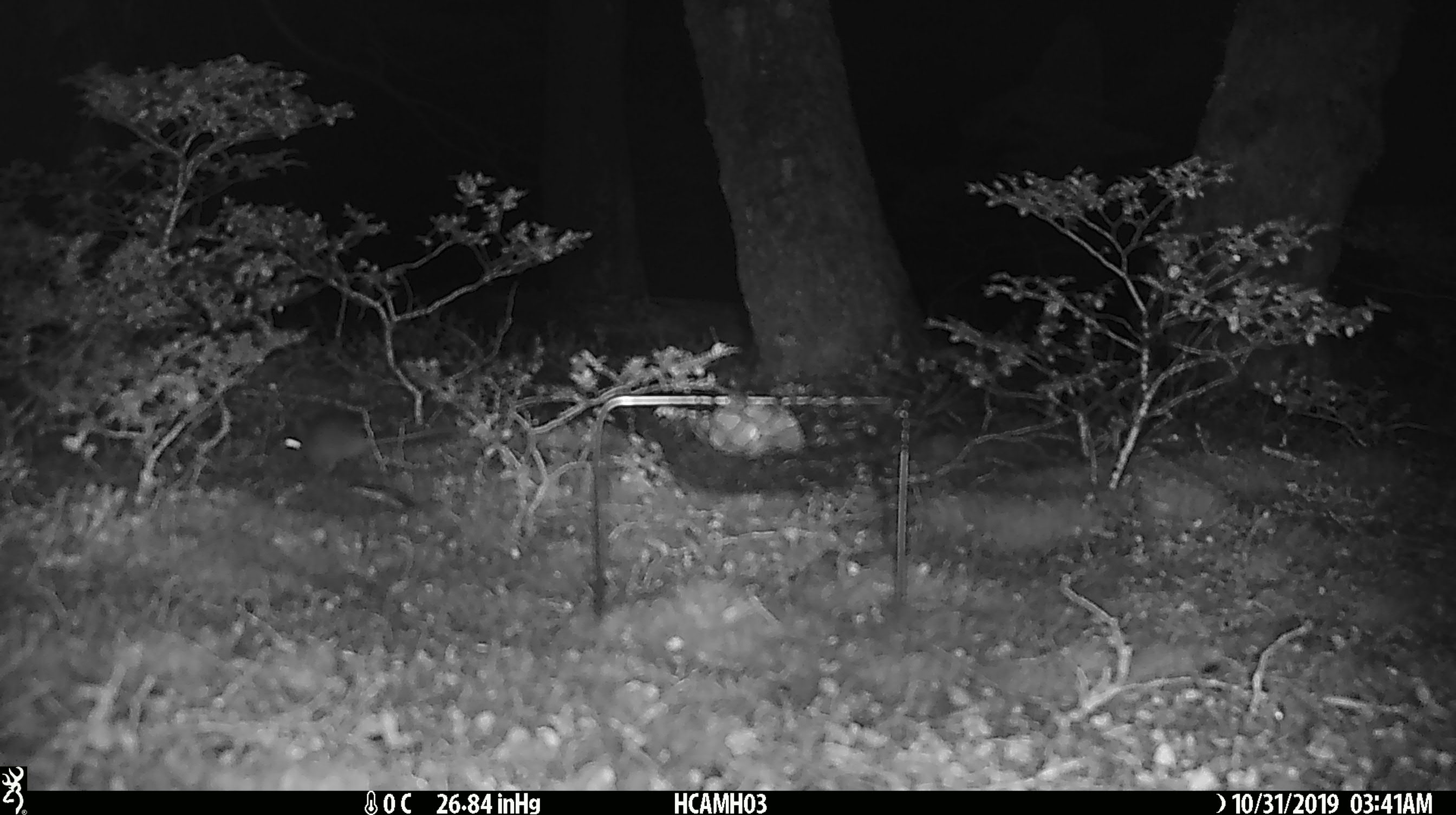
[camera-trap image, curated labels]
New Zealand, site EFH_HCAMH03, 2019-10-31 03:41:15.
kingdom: Animalia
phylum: Chordata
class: Mammalia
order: Rodentia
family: Muridae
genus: Mus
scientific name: Mus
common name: mouse